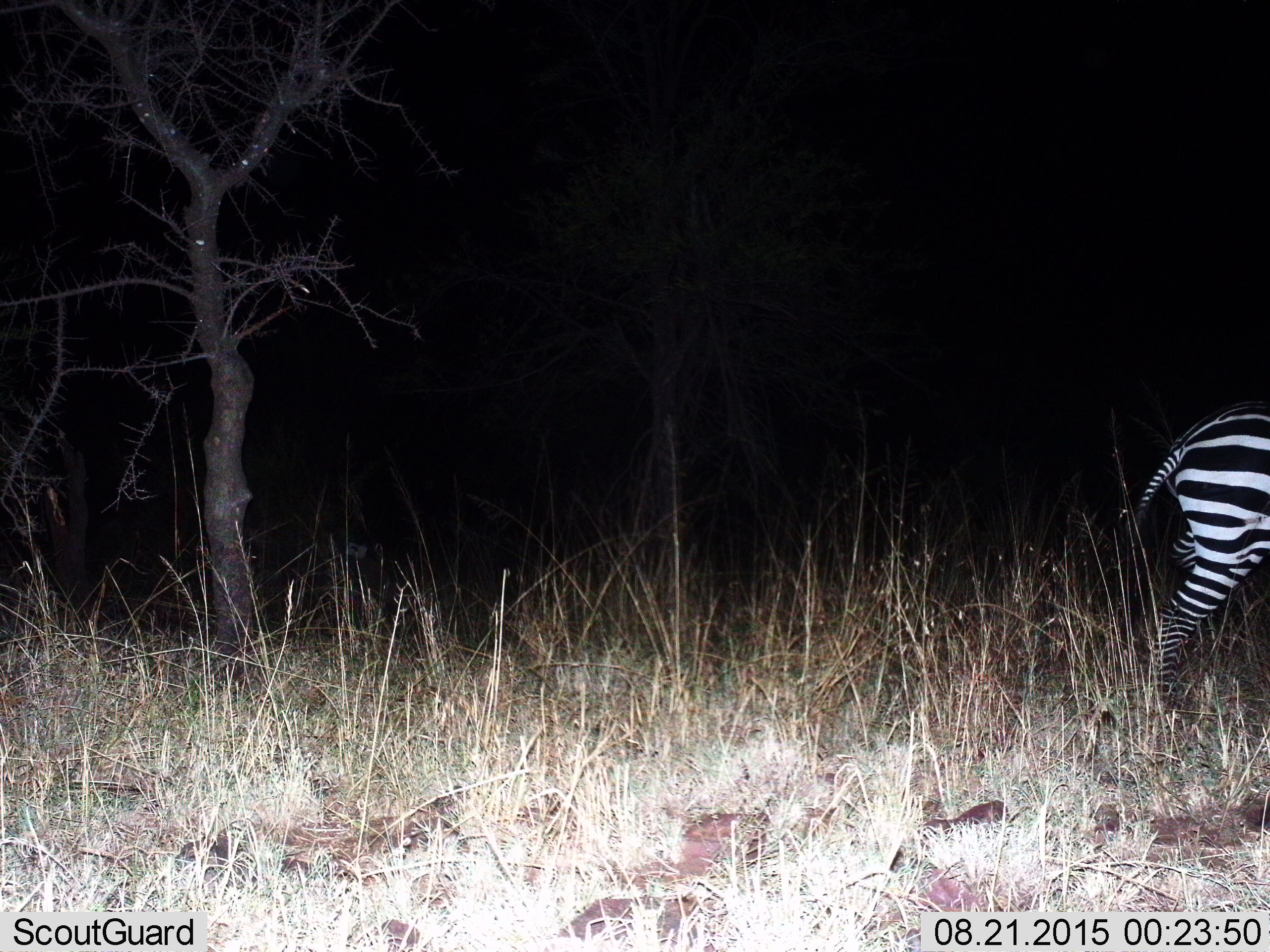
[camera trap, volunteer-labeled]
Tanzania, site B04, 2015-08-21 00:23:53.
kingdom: Animalia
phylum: Chordata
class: Mammalia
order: Perissodactyla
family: Equidae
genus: Equus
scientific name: Equus quagga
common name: plains zebra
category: zebra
Zebra (plains zebra) (Equus quagga), count 1. Behavior (volunteer vote fractions): standing 11%, resting 0%, moving 89%, interacting 0%. Young present (vote fraction): 0%. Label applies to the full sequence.